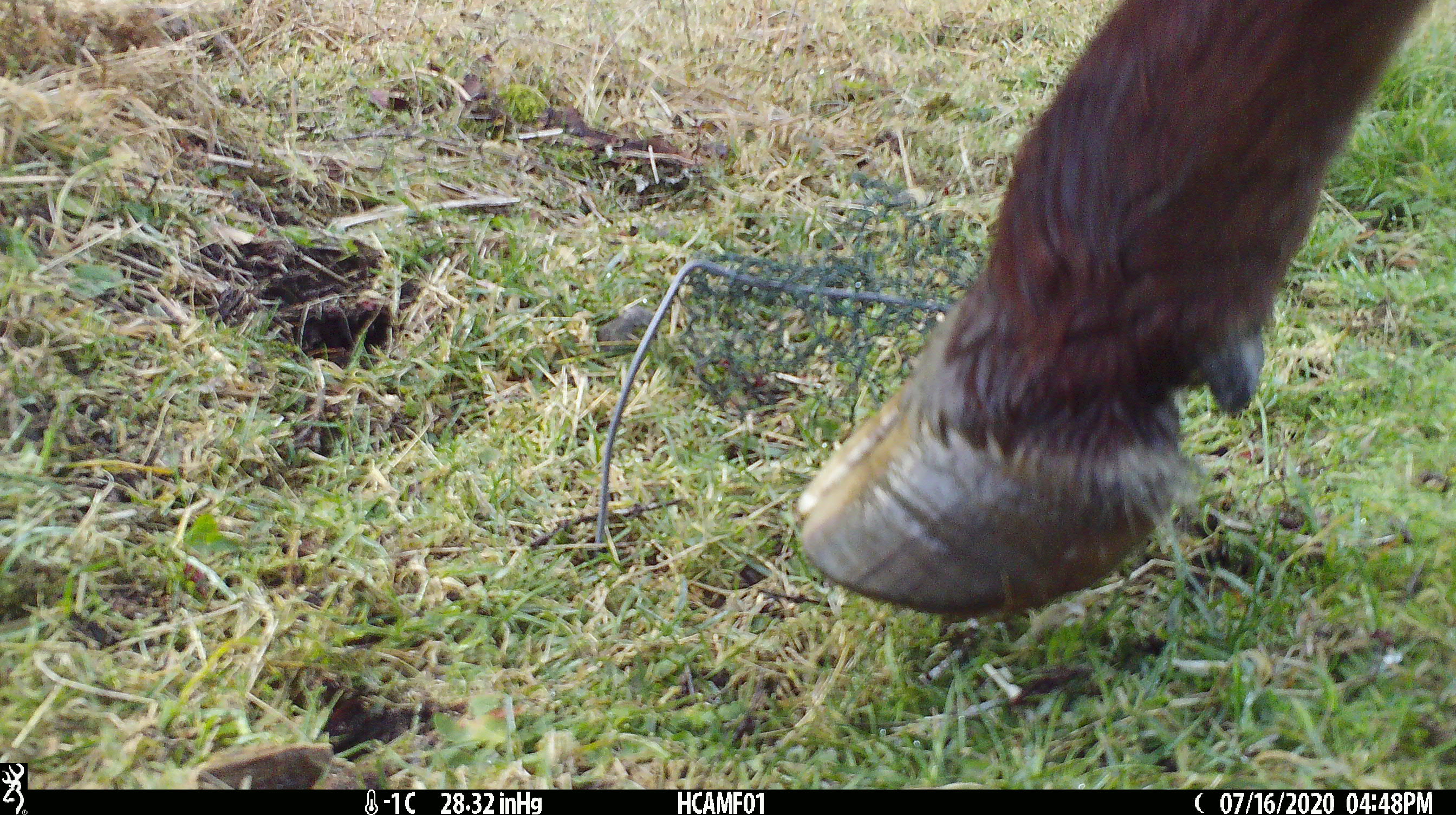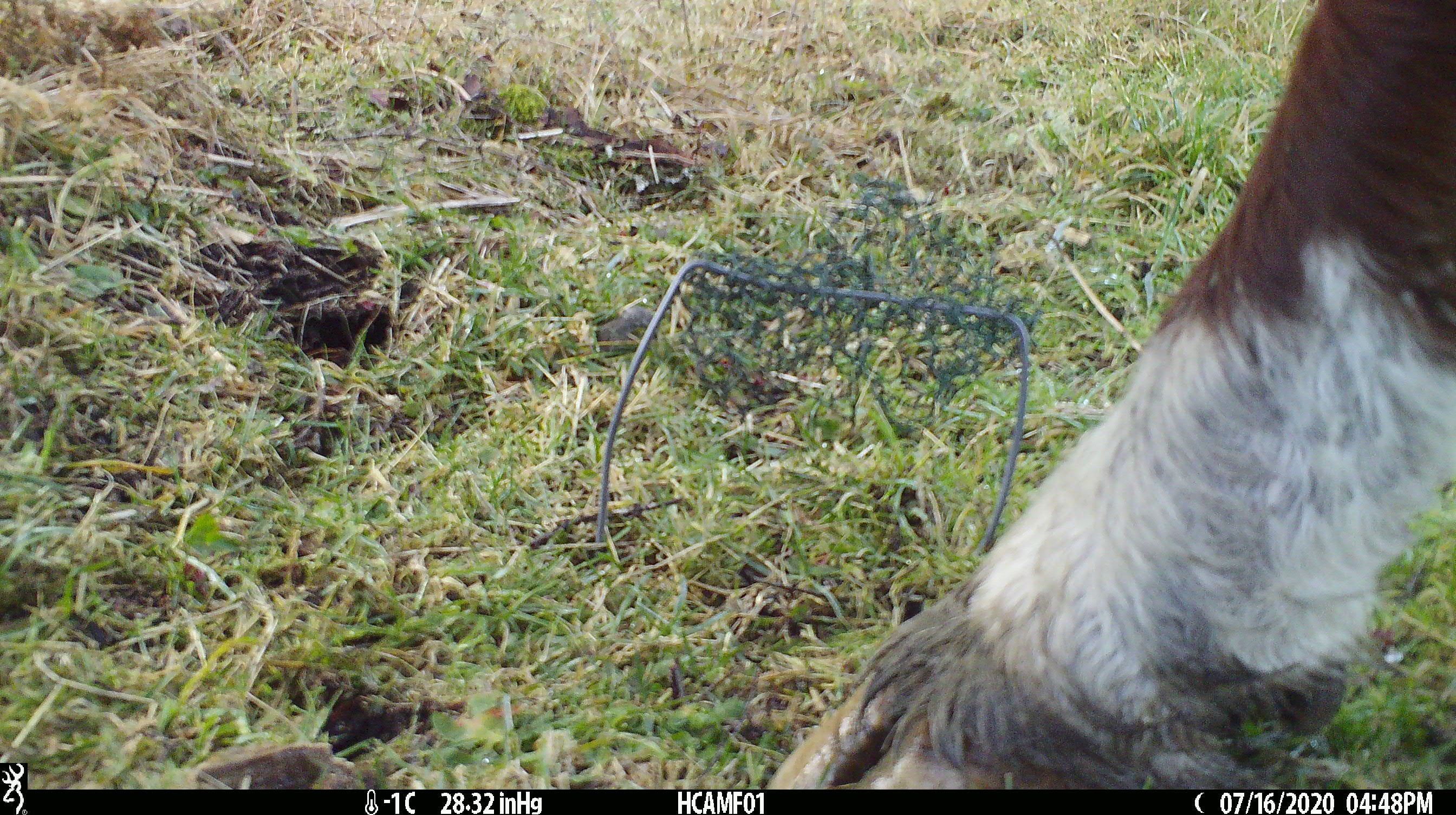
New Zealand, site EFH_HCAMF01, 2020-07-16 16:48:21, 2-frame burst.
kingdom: Animalia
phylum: Chordata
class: Mammalia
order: Artiodactyla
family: Bovidae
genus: Bos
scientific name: Bos taurus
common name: domestic cow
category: cow